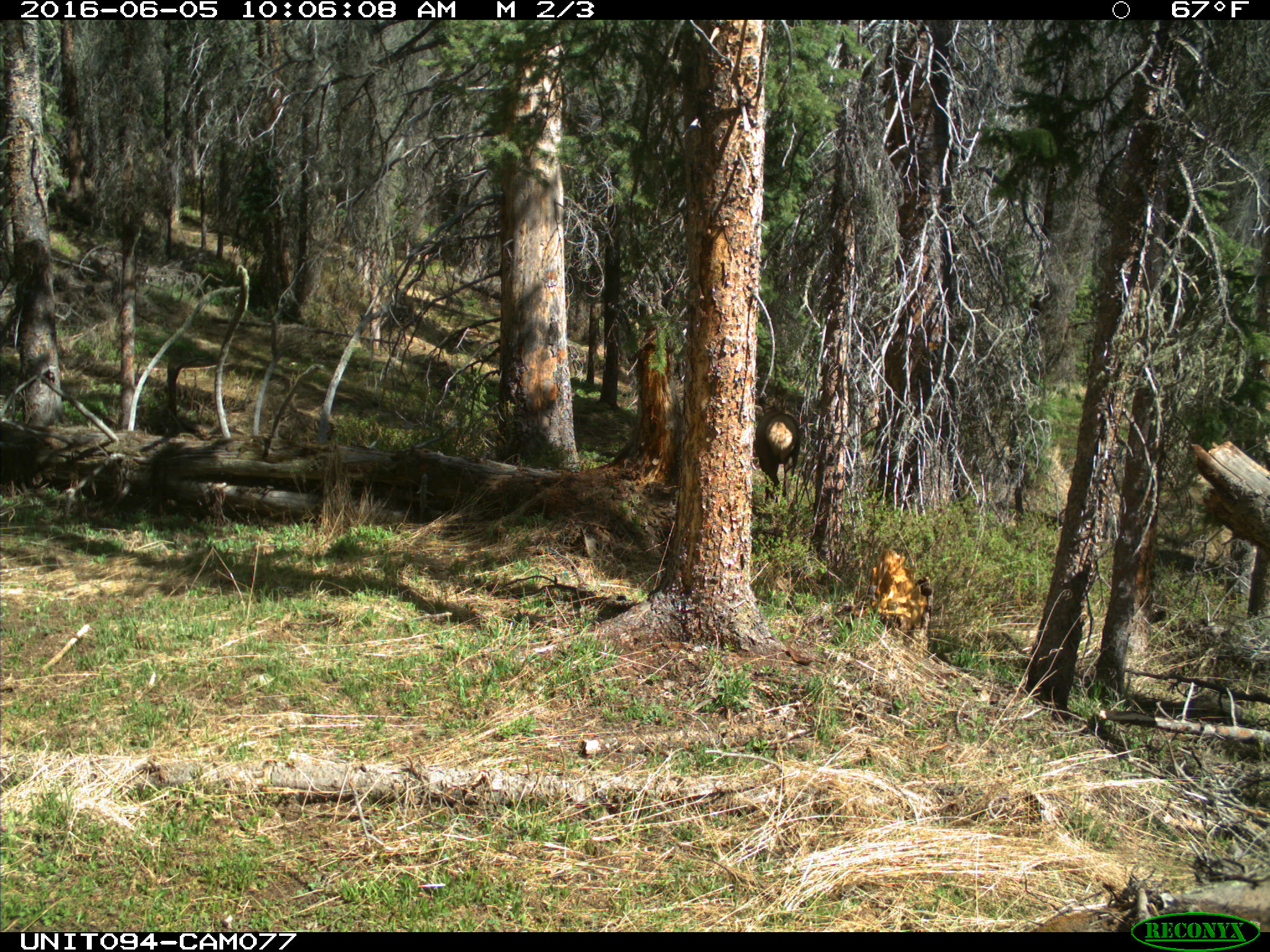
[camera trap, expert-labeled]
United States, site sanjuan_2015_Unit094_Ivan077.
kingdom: Animalia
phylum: Chordata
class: Mammalia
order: Artiodactyla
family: Cervidae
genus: Cervus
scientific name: Cervus elaphus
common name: red deer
Cervus elaphus (red deer).